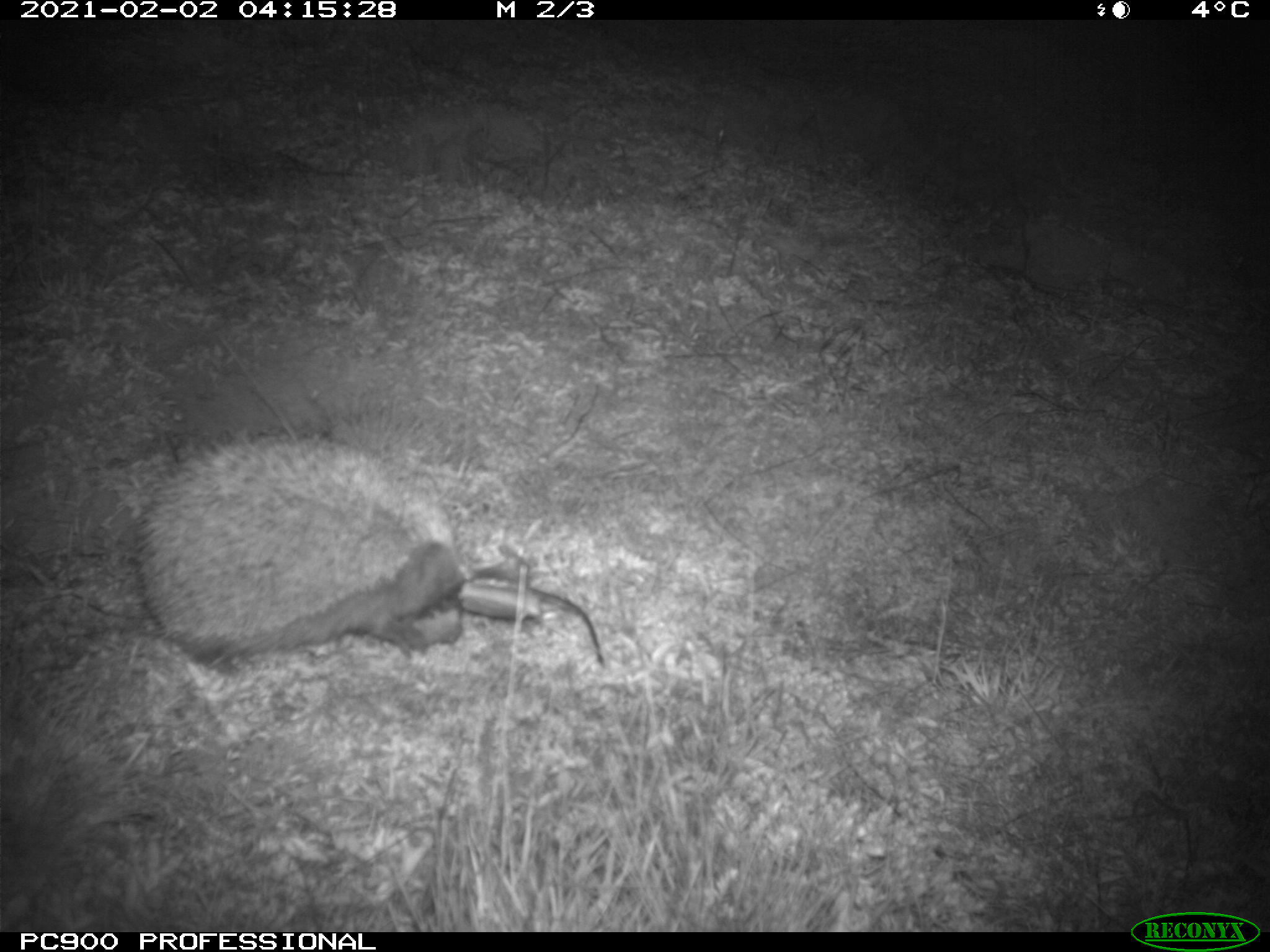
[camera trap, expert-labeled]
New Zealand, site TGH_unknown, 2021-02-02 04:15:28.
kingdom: Animalia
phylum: Chordata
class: Mammalia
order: Eulipotyphla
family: Erinaceidae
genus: Erinaceus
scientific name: Erinaceus europaeus europaeus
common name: european hedgehog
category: hedgehog